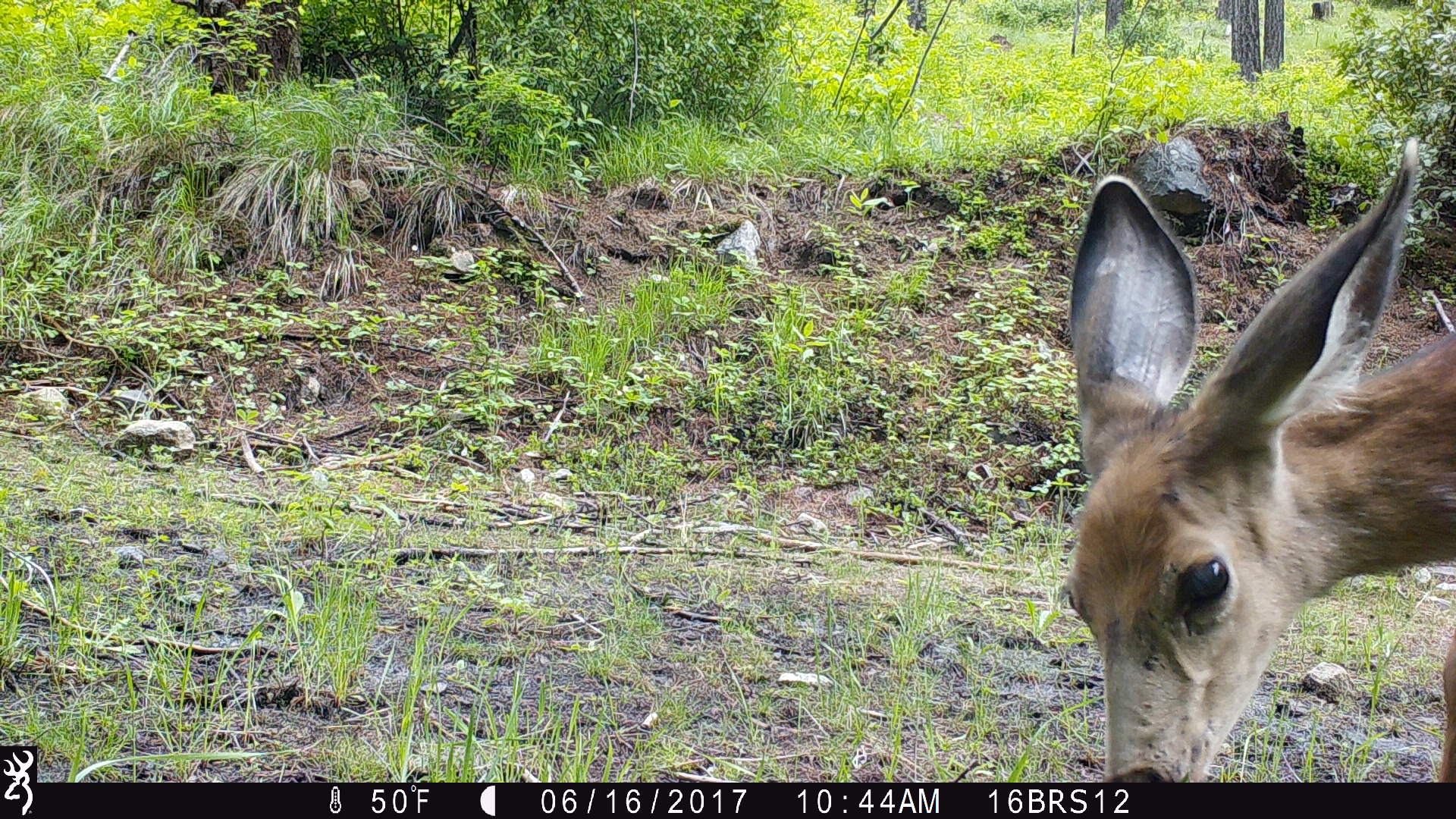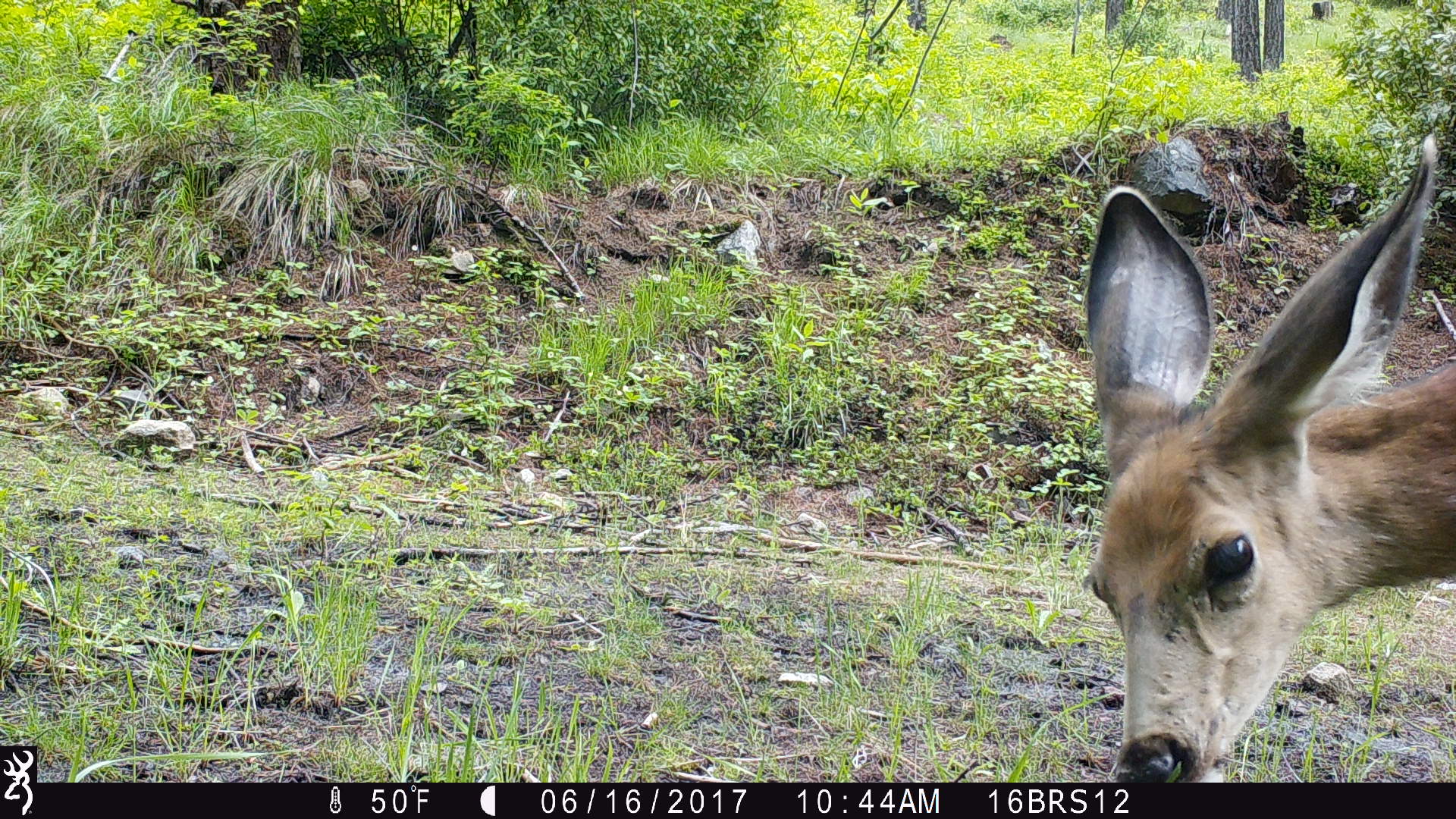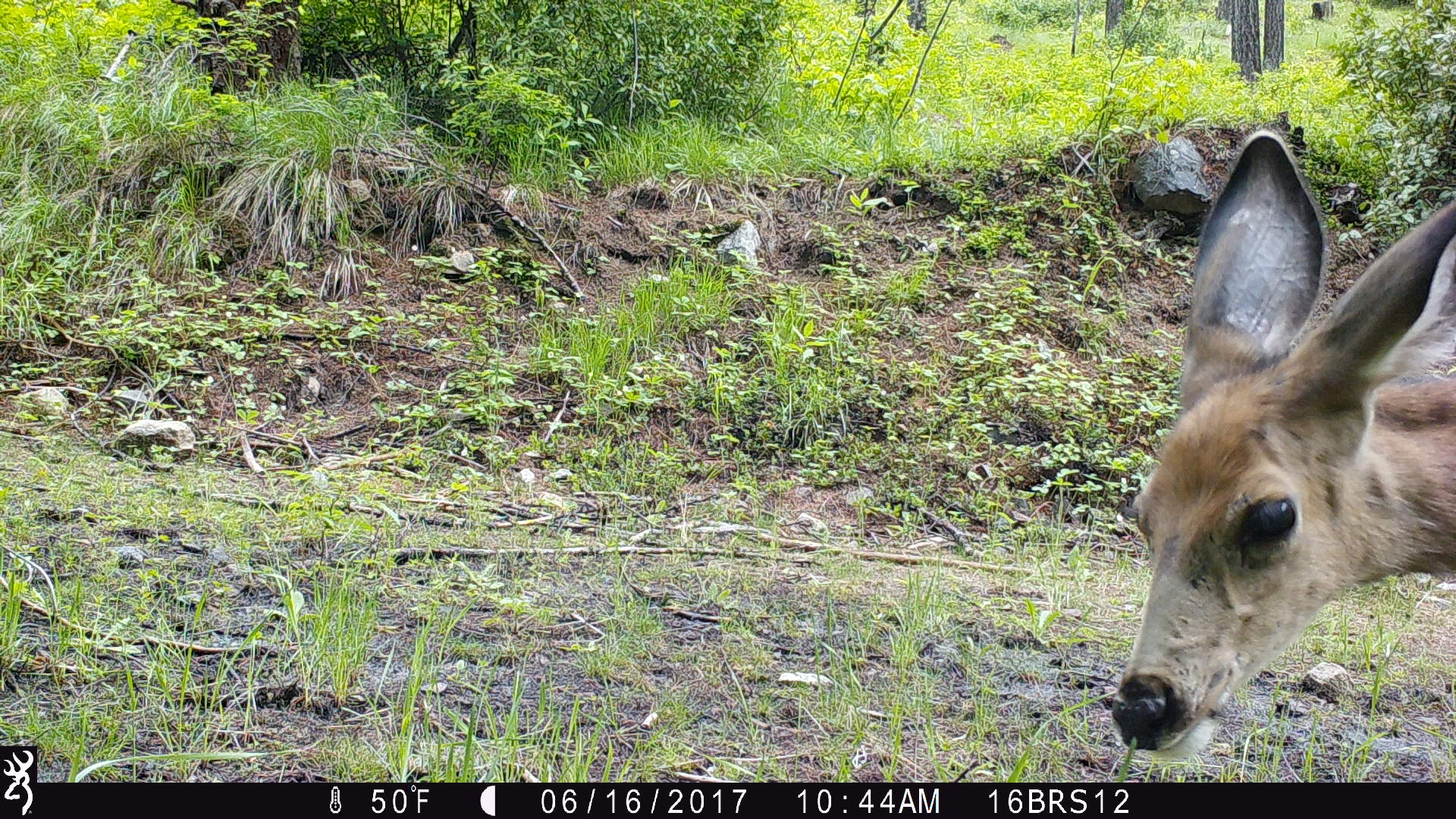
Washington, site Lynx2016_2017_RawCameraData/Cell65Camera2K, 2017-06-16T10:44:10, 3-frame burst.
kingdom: Animalia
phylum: Chordata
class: Mammalia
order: Artiodactyla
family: Cervidae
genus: Odocoileus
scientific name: Odocoileus hemionus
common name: mule deer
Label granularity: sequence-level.